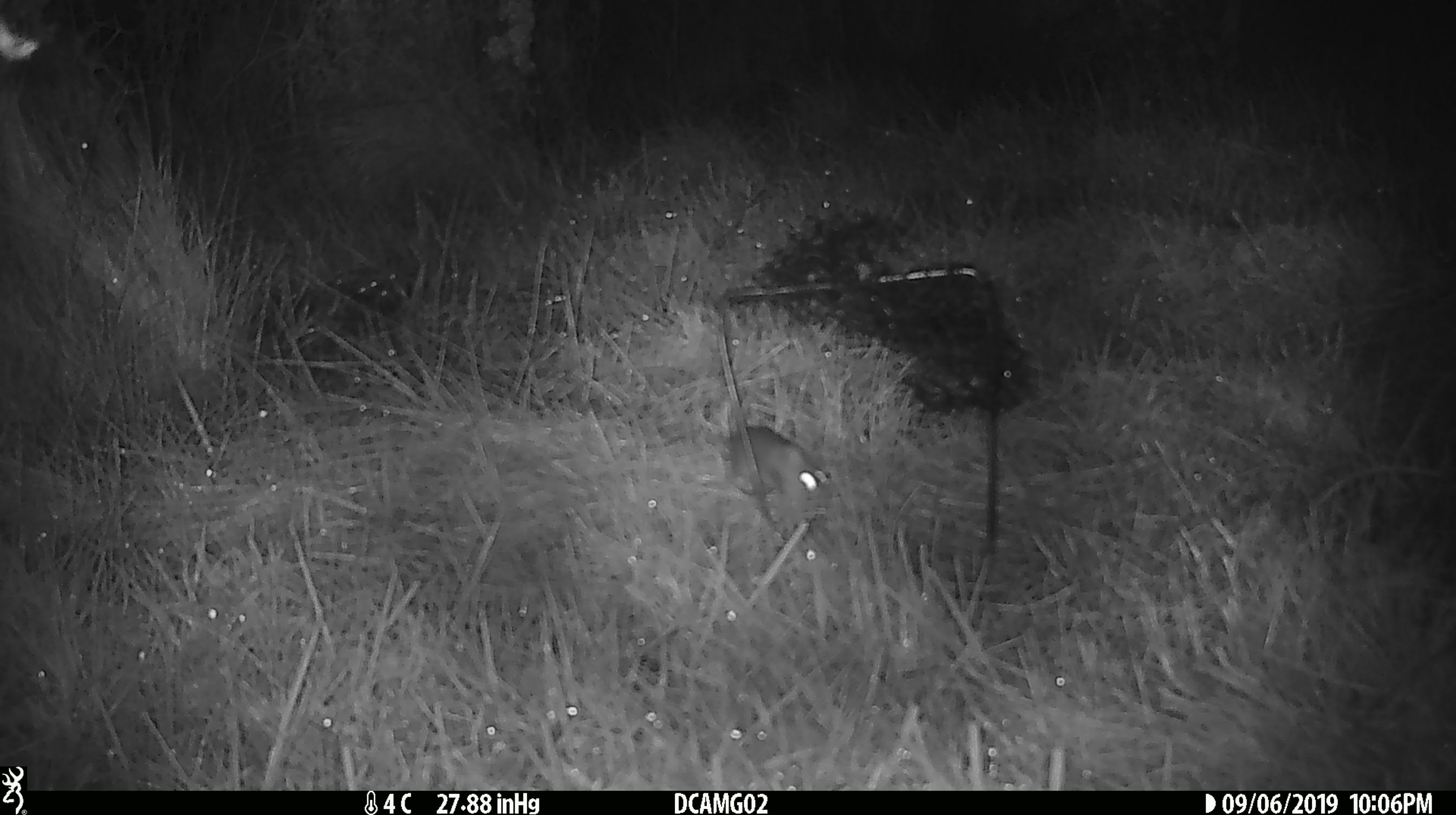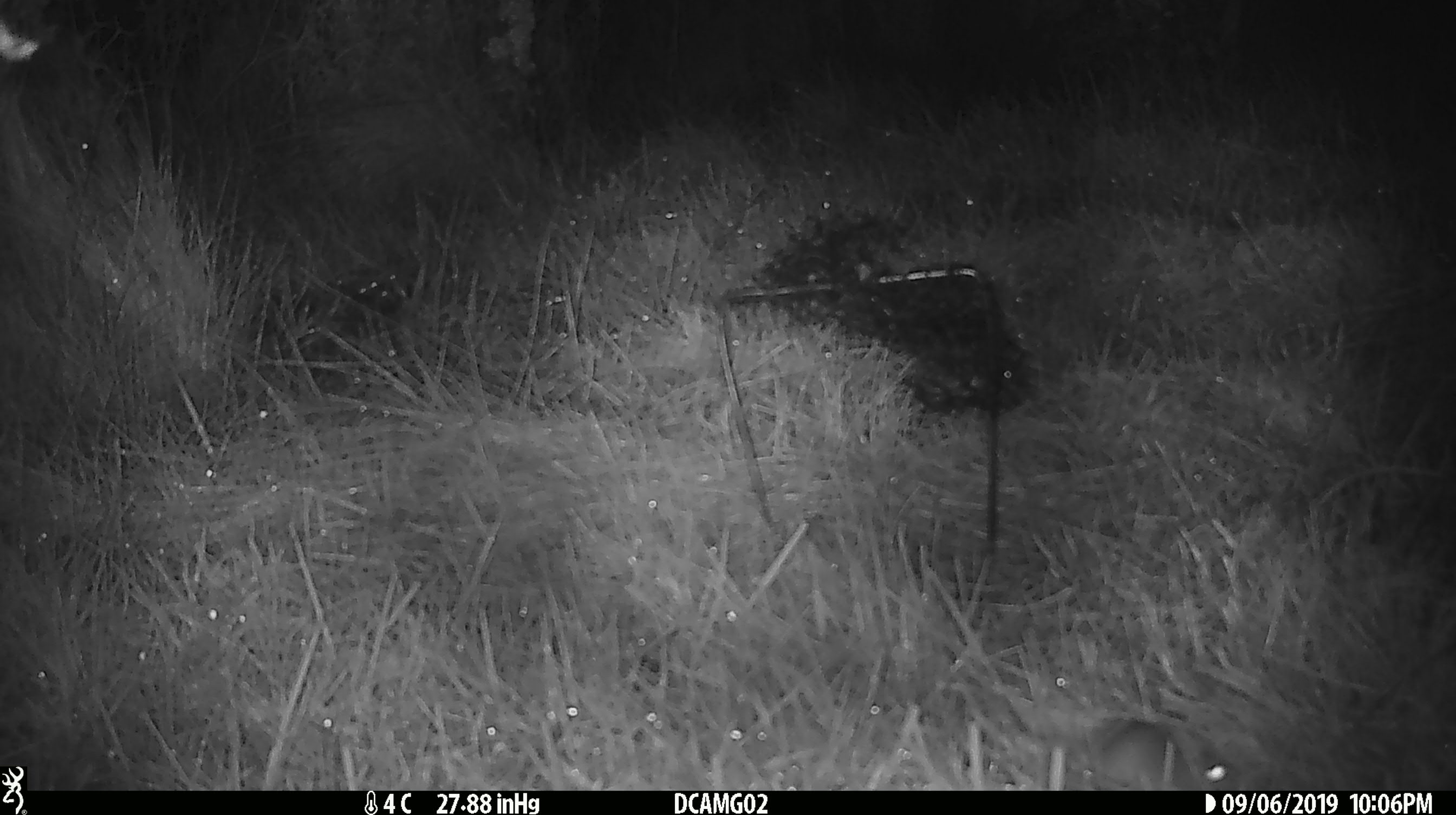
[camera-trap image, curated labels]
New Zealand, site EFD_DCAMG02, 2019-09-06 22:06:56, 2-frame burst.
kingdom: Animalia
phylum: Chordata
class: Mammalia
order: Rodentia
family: Muridae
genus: Mus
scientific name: Mus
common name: mouse